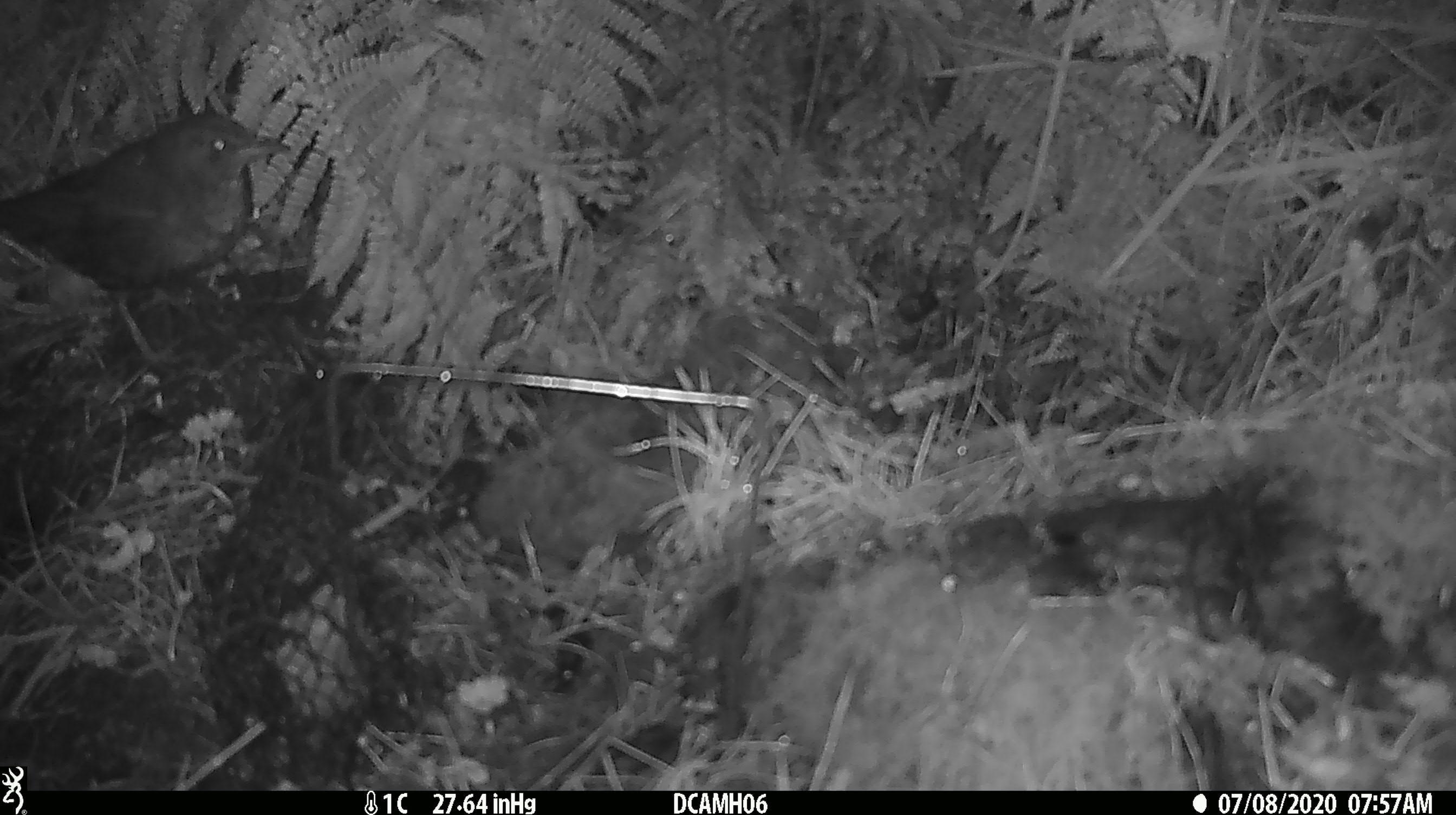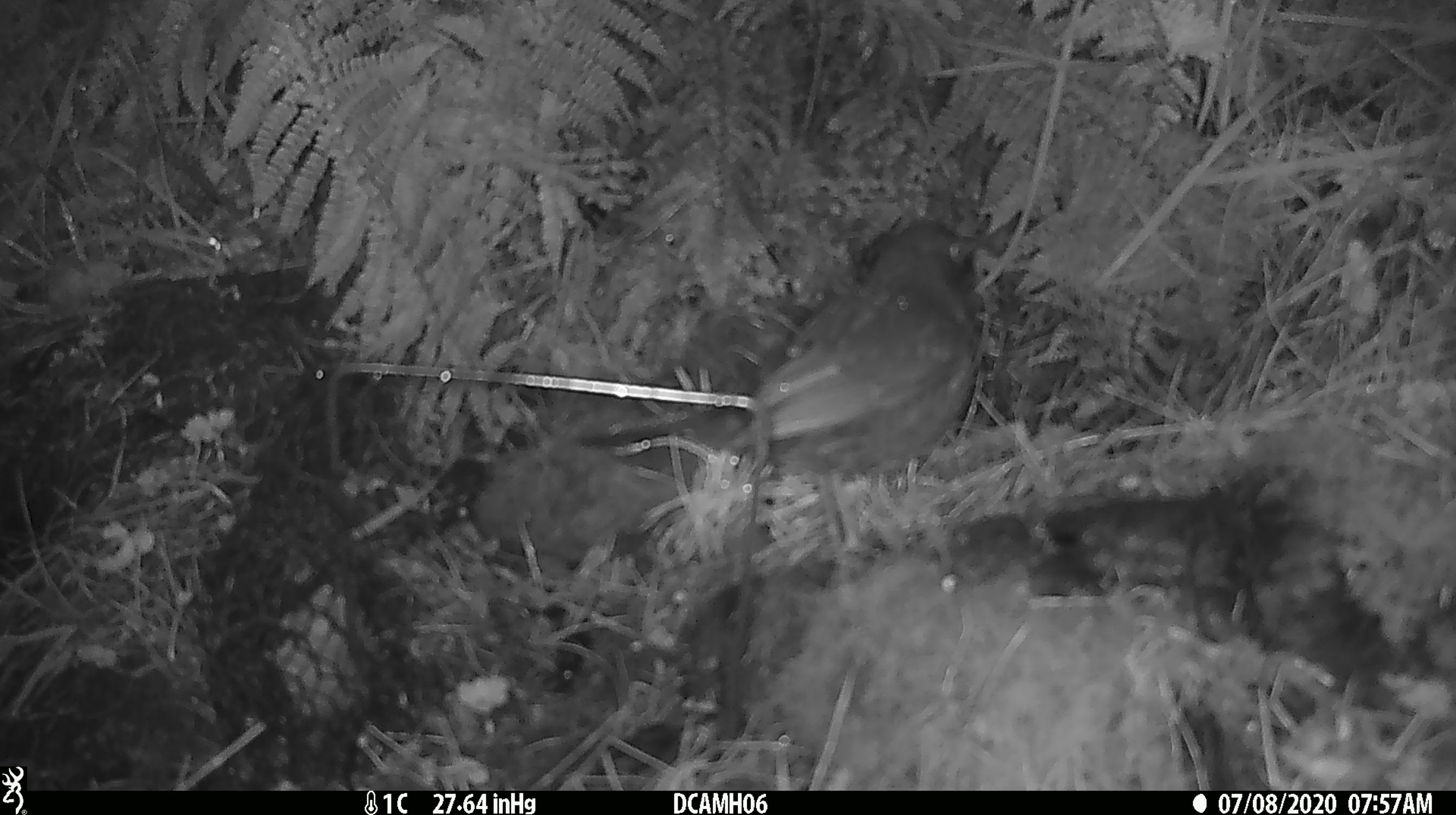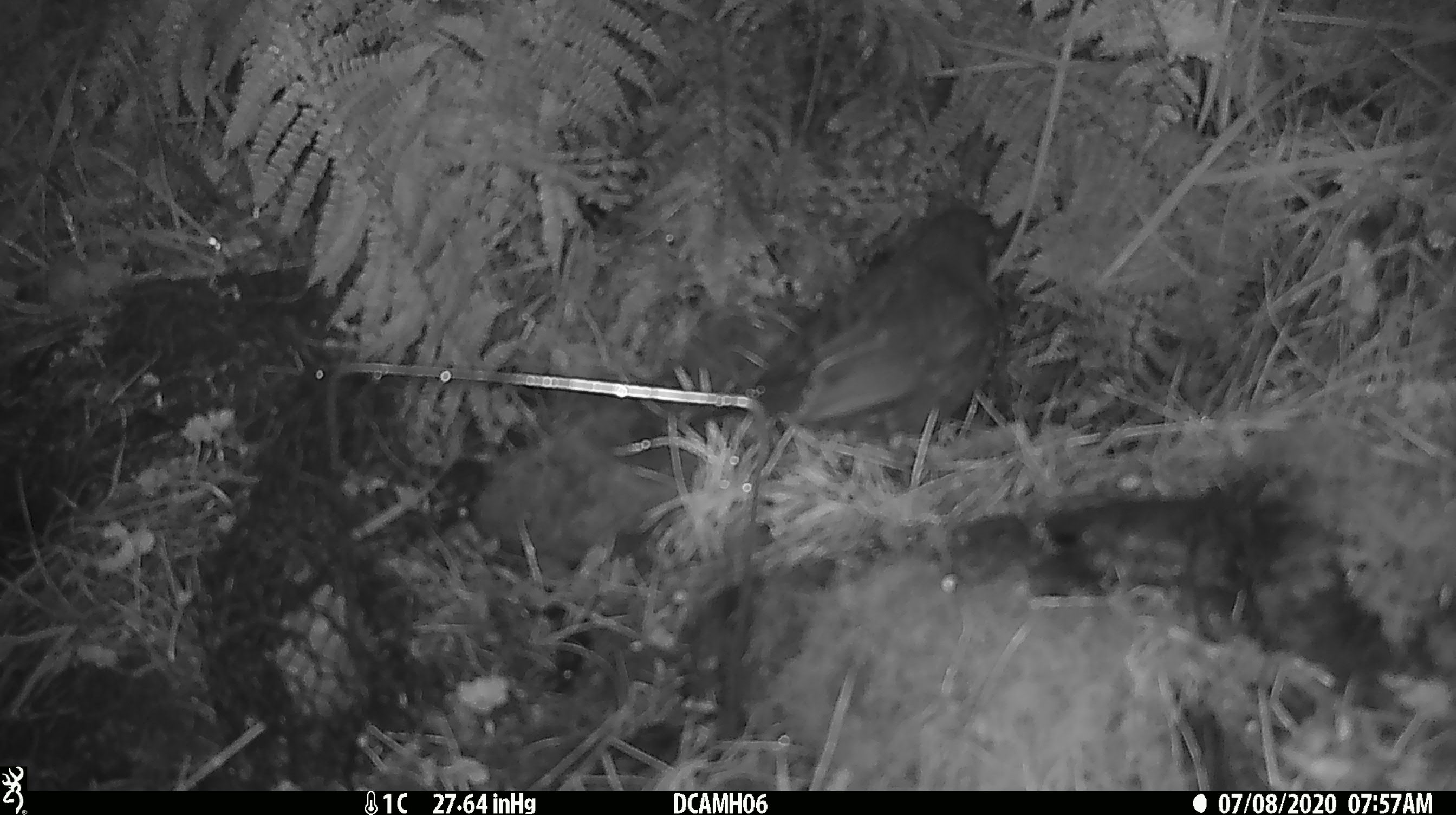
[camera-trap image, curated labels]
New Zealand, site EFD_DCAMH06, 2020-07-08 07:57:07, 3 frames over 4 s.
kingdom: Animalia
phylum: Chordata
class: Aves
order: Passeriformes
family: Turdidae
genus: Turdus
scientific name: Turdus merula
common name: eurasian blackbird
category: blackbird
Blackbird (eurasian blackbird) (Turdus merula).